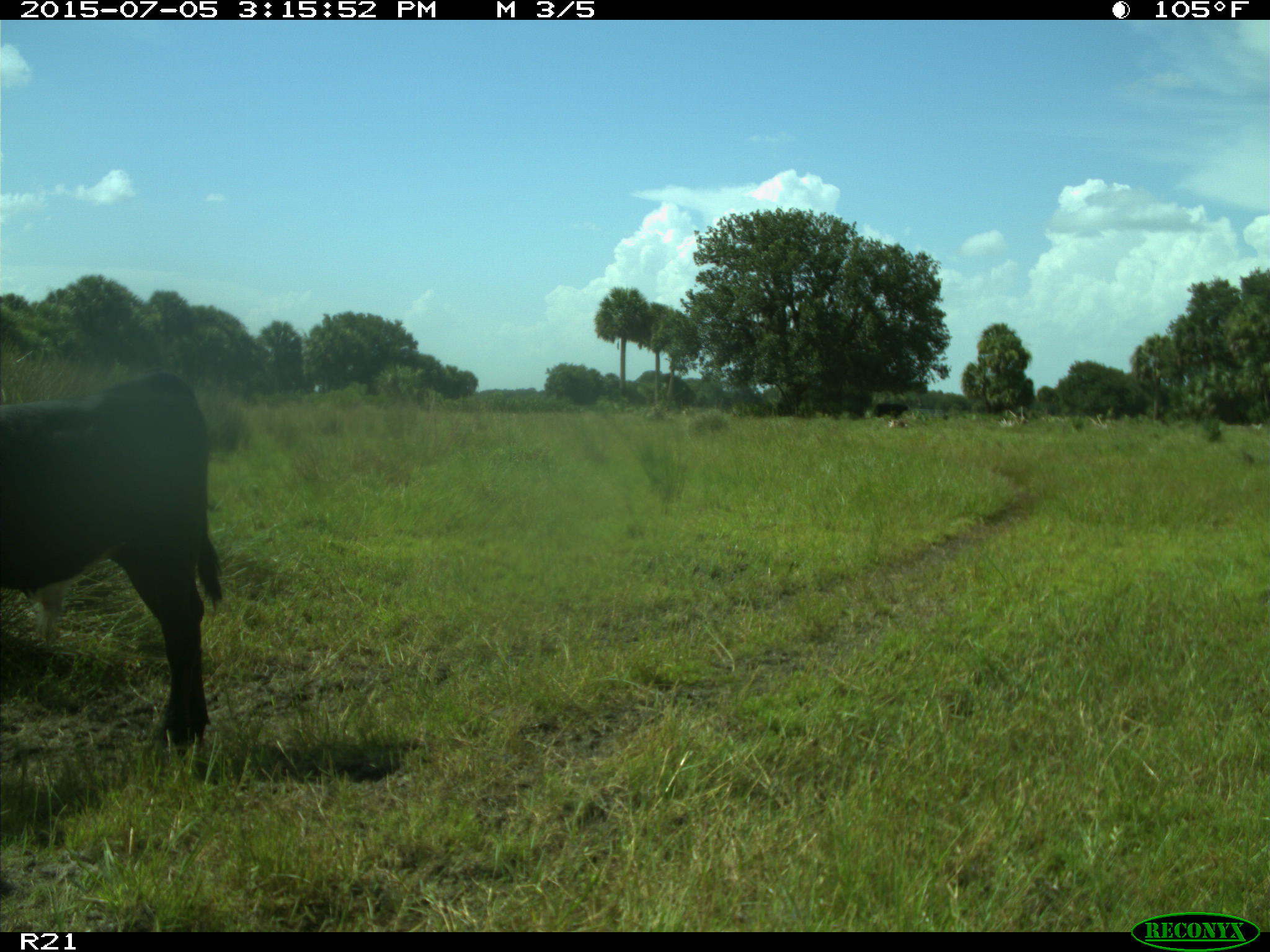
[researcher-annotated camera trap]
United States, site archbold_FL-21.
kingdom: Animalia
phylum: Chordata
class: Mammalia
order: Artiodactyla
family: Bovidae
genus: Bos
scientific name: Bos taurus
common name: domestic cow